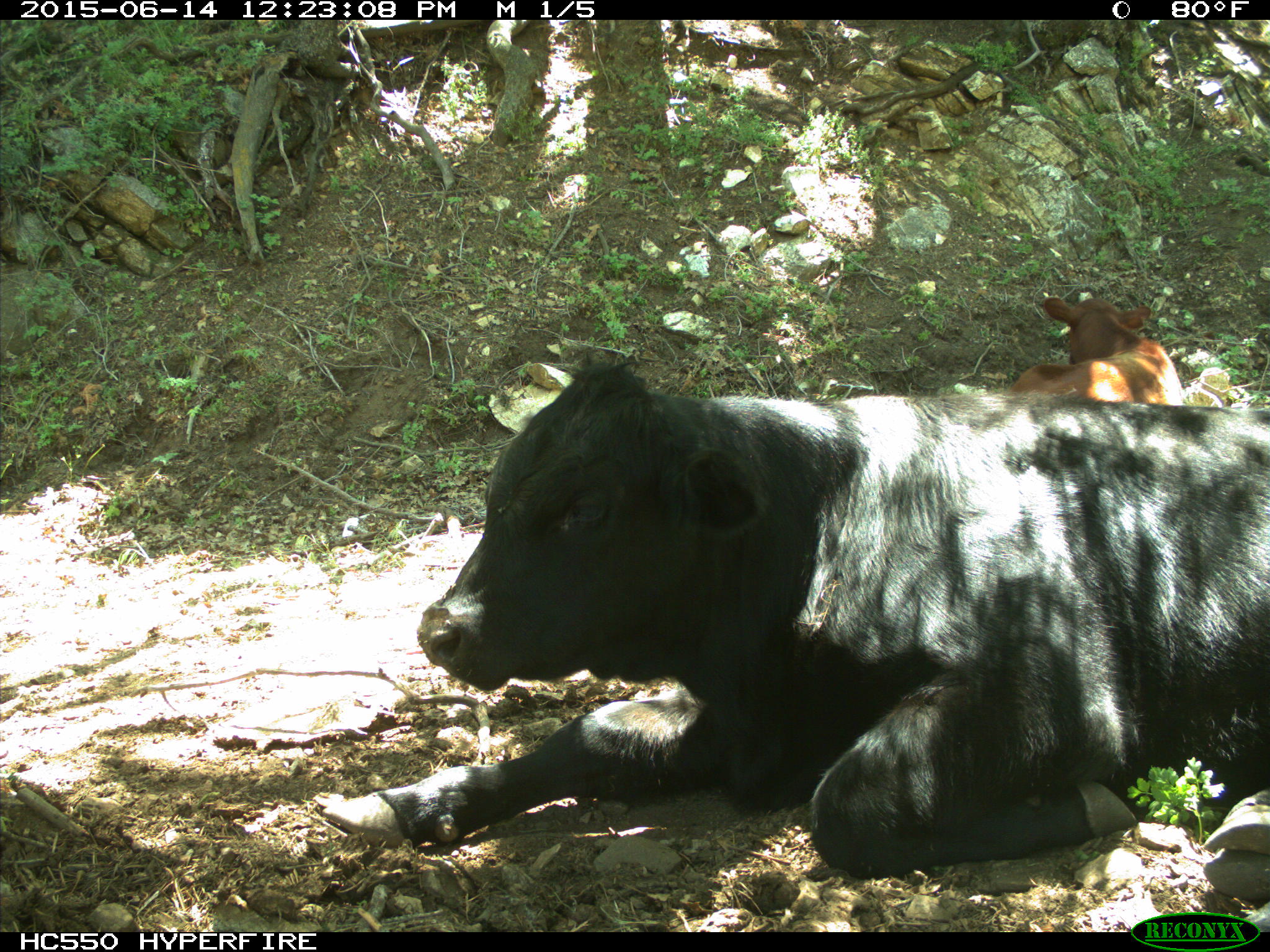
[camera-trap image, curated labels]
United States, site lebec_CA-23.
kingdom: Animalia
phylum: Chordata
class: Mammalia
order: Artiodactyla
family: Bovidae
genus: Bos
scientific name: Bos taurus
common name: domestic cow